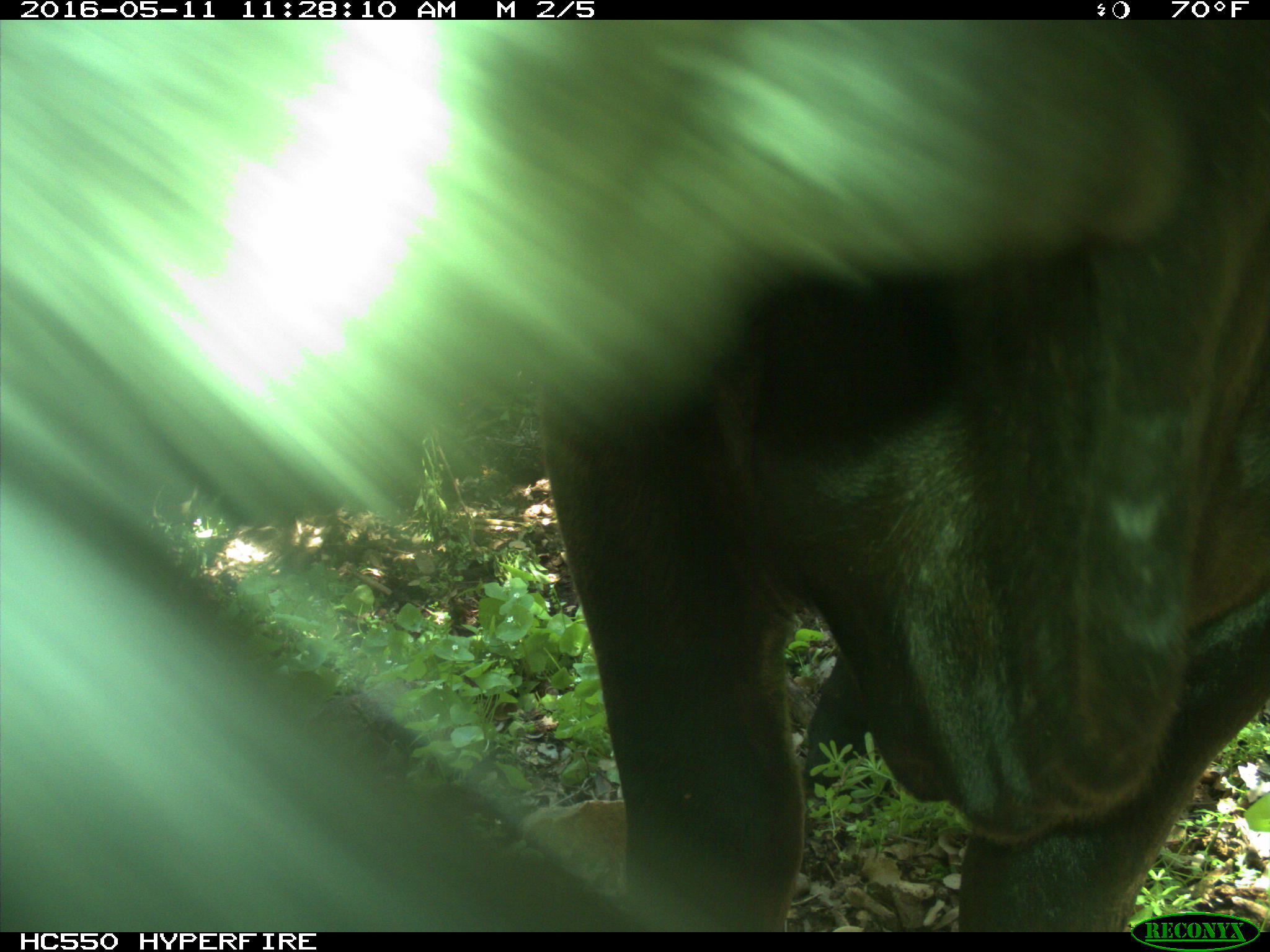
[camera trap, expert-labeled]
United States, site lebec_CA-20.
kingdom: Animalia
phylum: Chordata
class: Mammalia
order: Artiodactyla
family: Bovidae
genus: Bos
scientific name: Bos taurus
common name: domestic cow